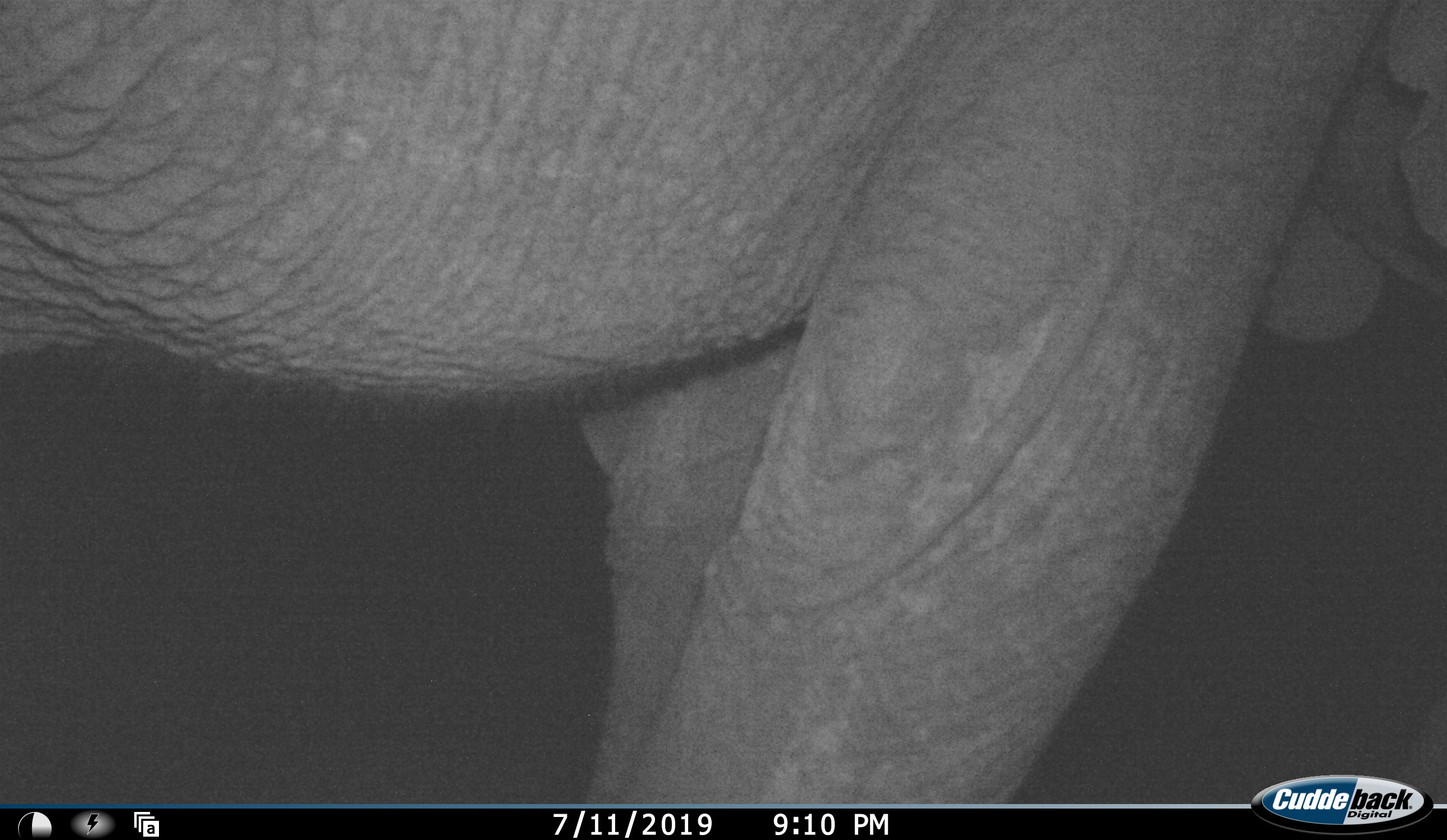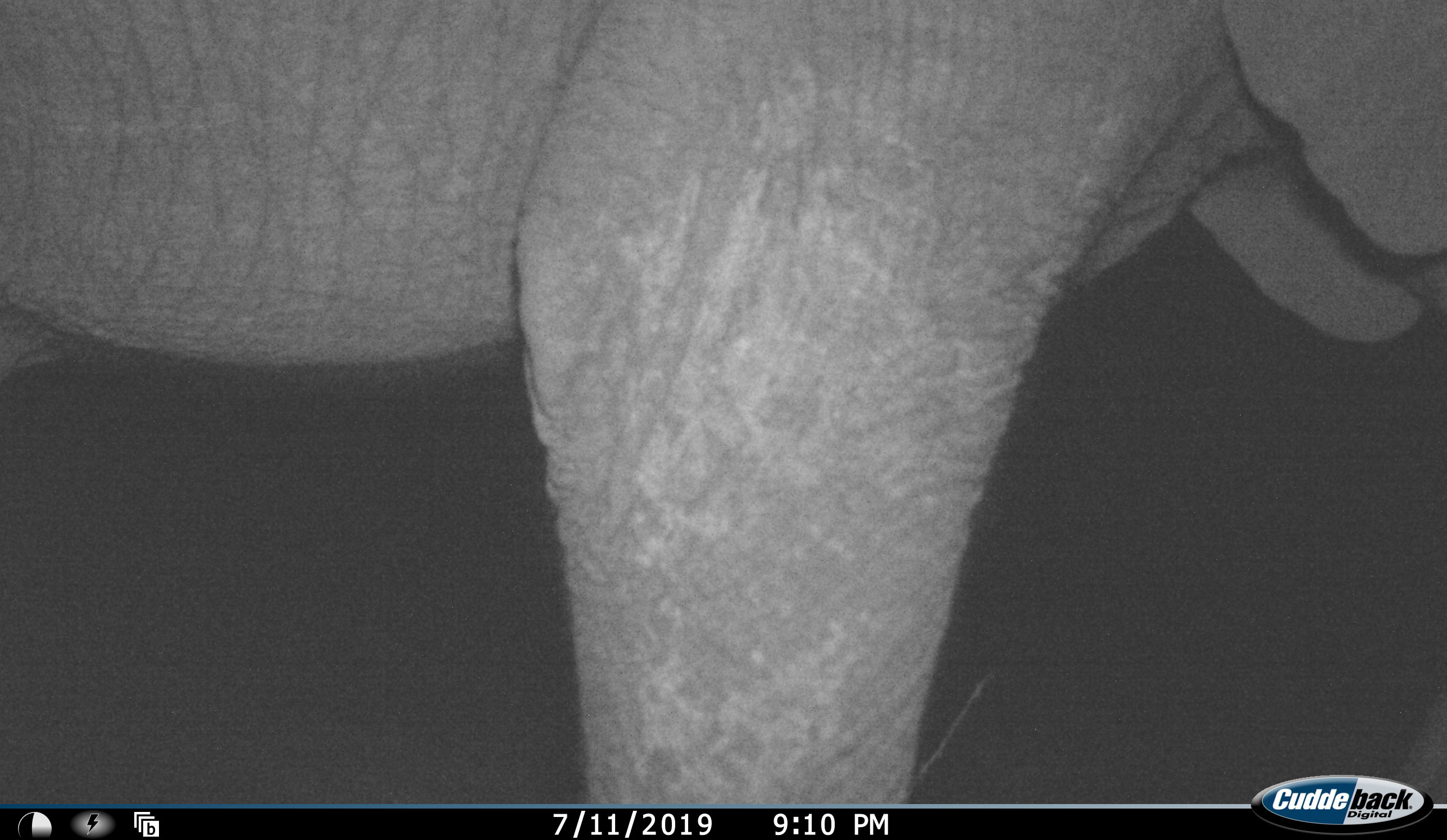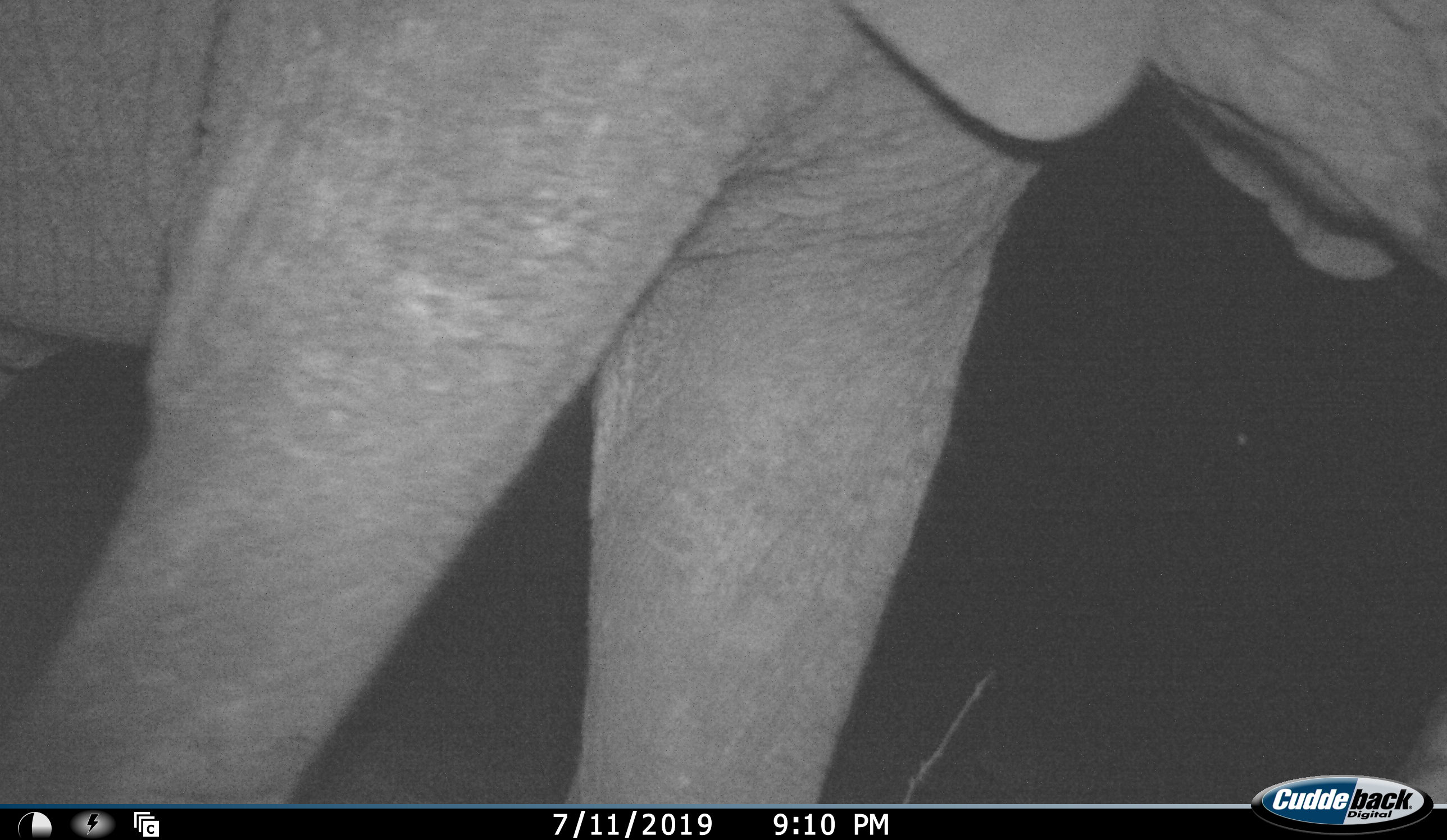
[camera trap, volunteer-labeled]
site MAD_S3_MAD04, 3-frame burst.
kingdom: Animalia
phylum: Chordata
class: Mammalia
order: Proboscidea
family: Elephantidae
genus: Loxodonta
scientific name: Loxodonta africana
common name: african bush elephant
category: elephant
Elephant (african bush elephant) (Loxodonta africana), count 1. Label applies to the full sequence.